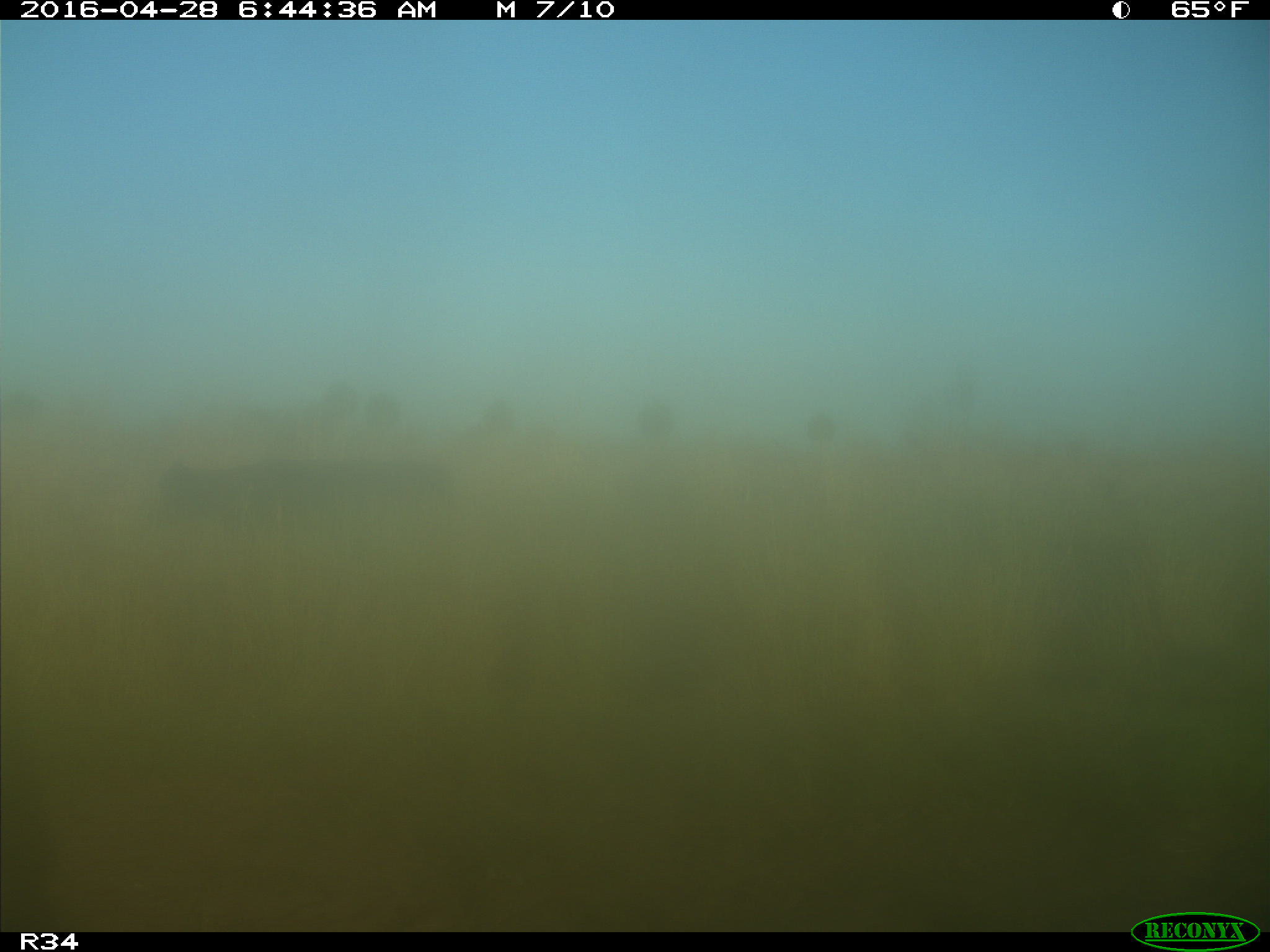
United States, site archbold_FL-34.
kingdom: Animalia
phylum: Chordata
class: Mammalia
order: Artiodactyla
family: Bovidae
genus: Bos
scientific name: Bos taurus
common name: domestic cow